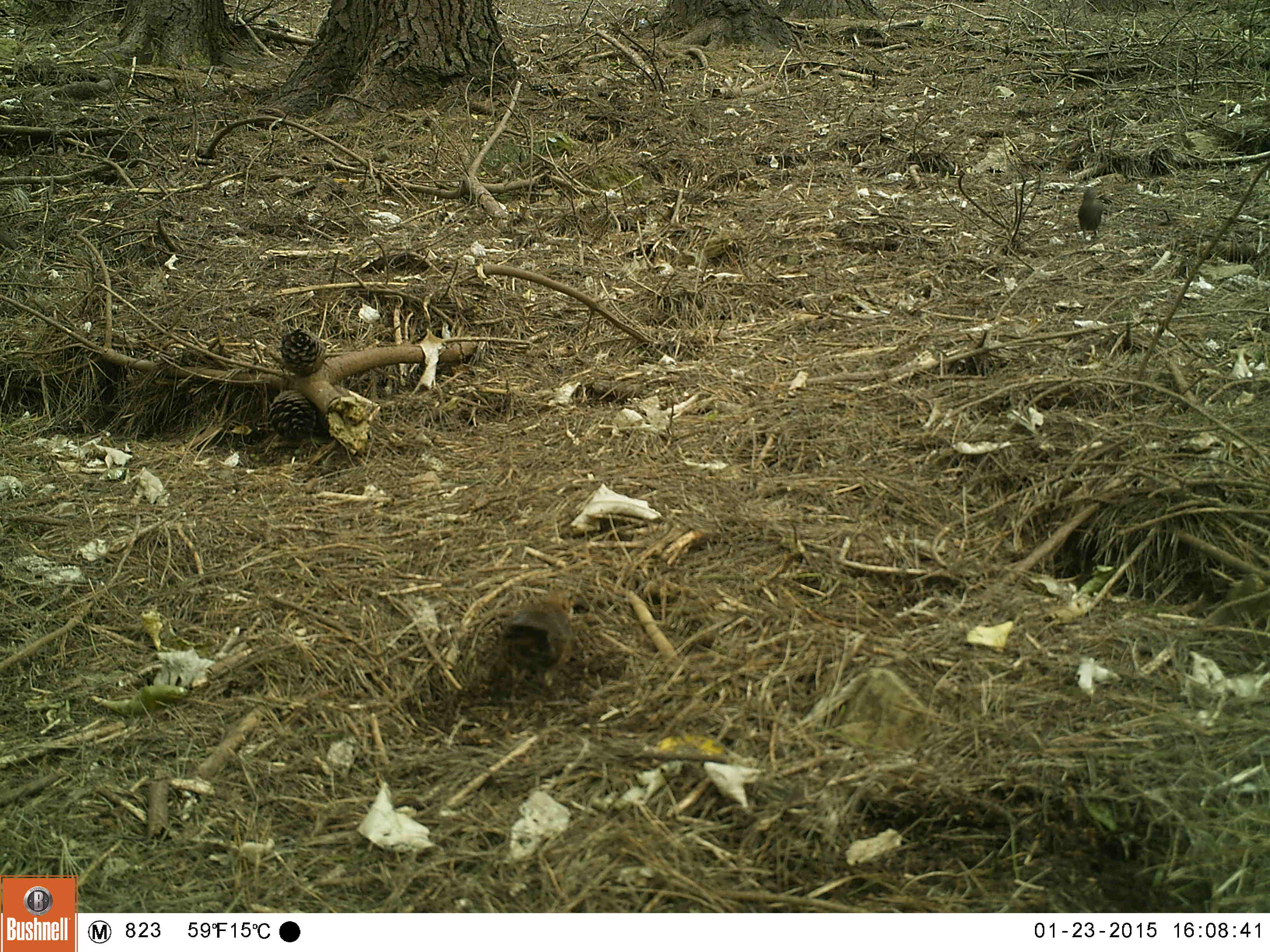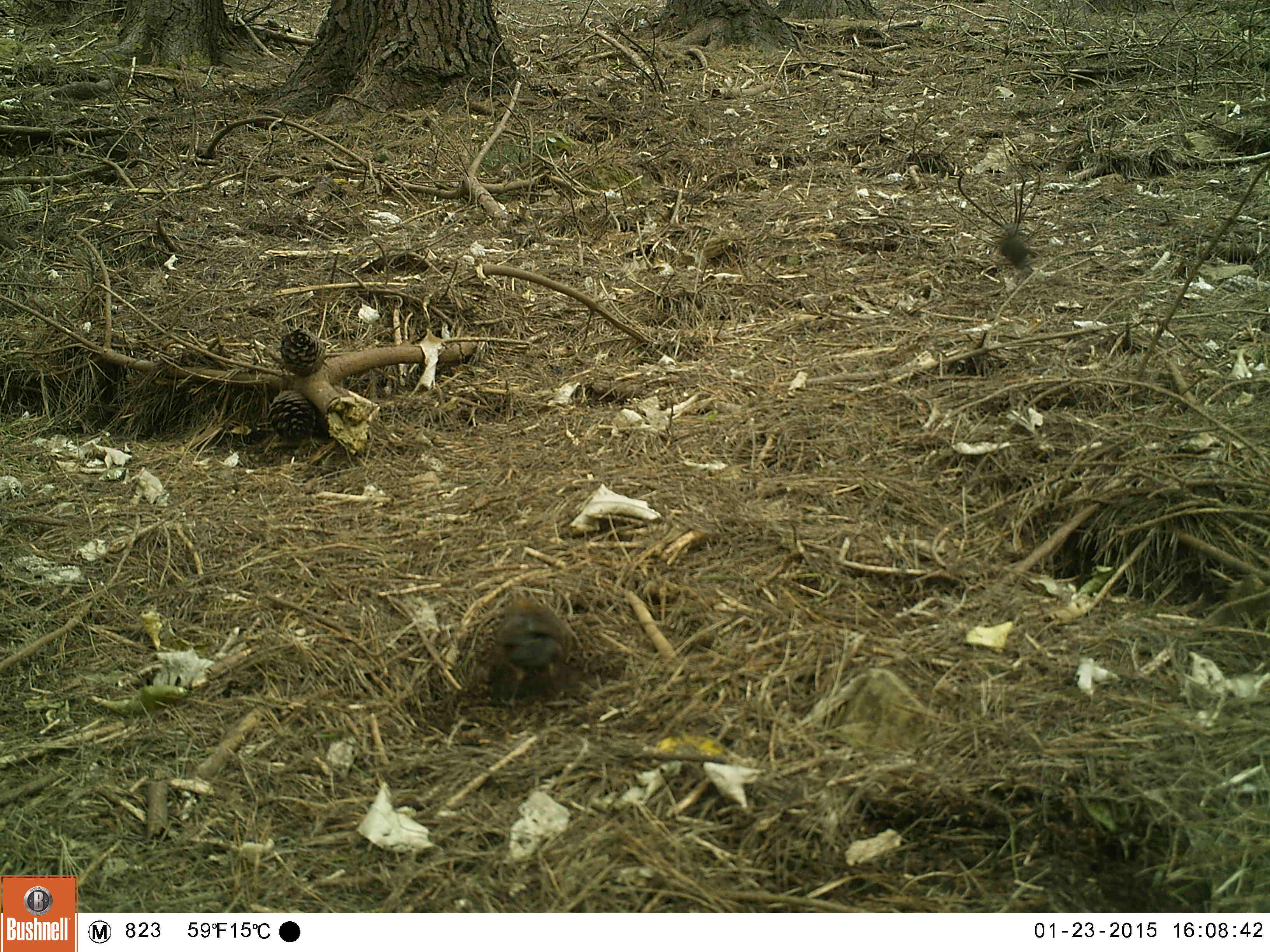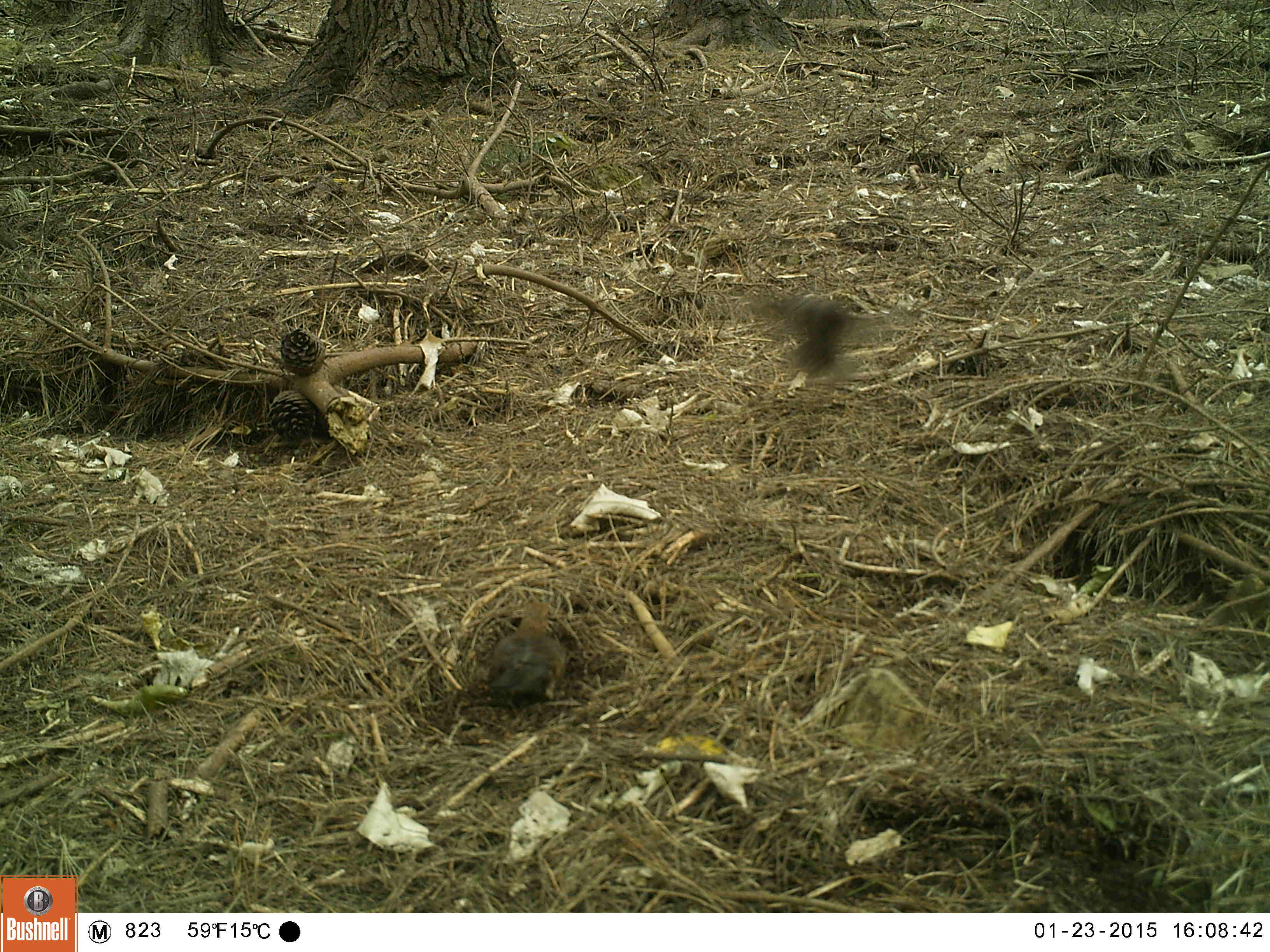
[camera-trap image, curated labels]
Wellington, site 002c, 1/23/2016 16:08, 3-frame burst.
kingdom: Animalia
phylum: Chordata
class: Aves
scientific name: Aves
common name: bird